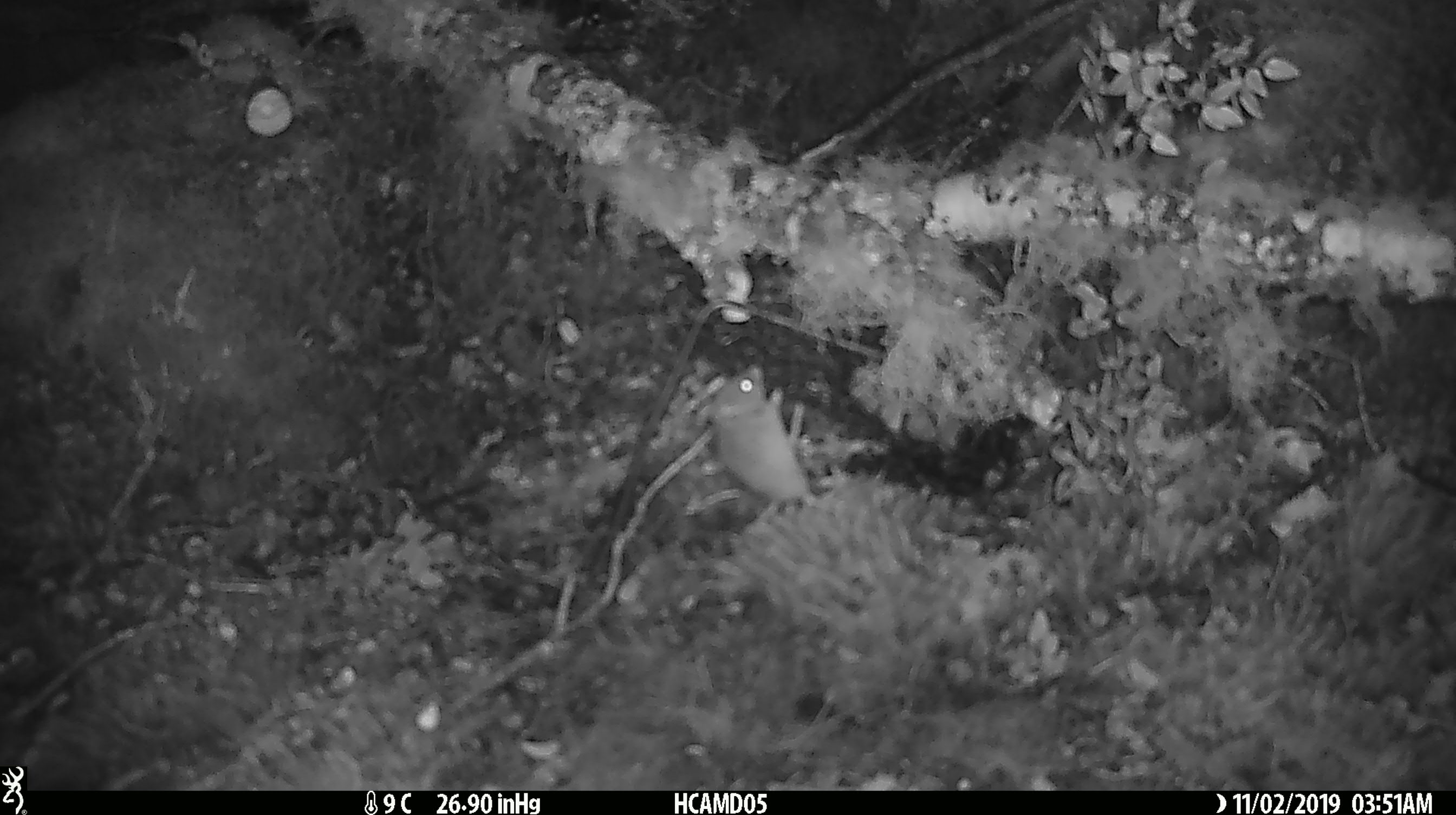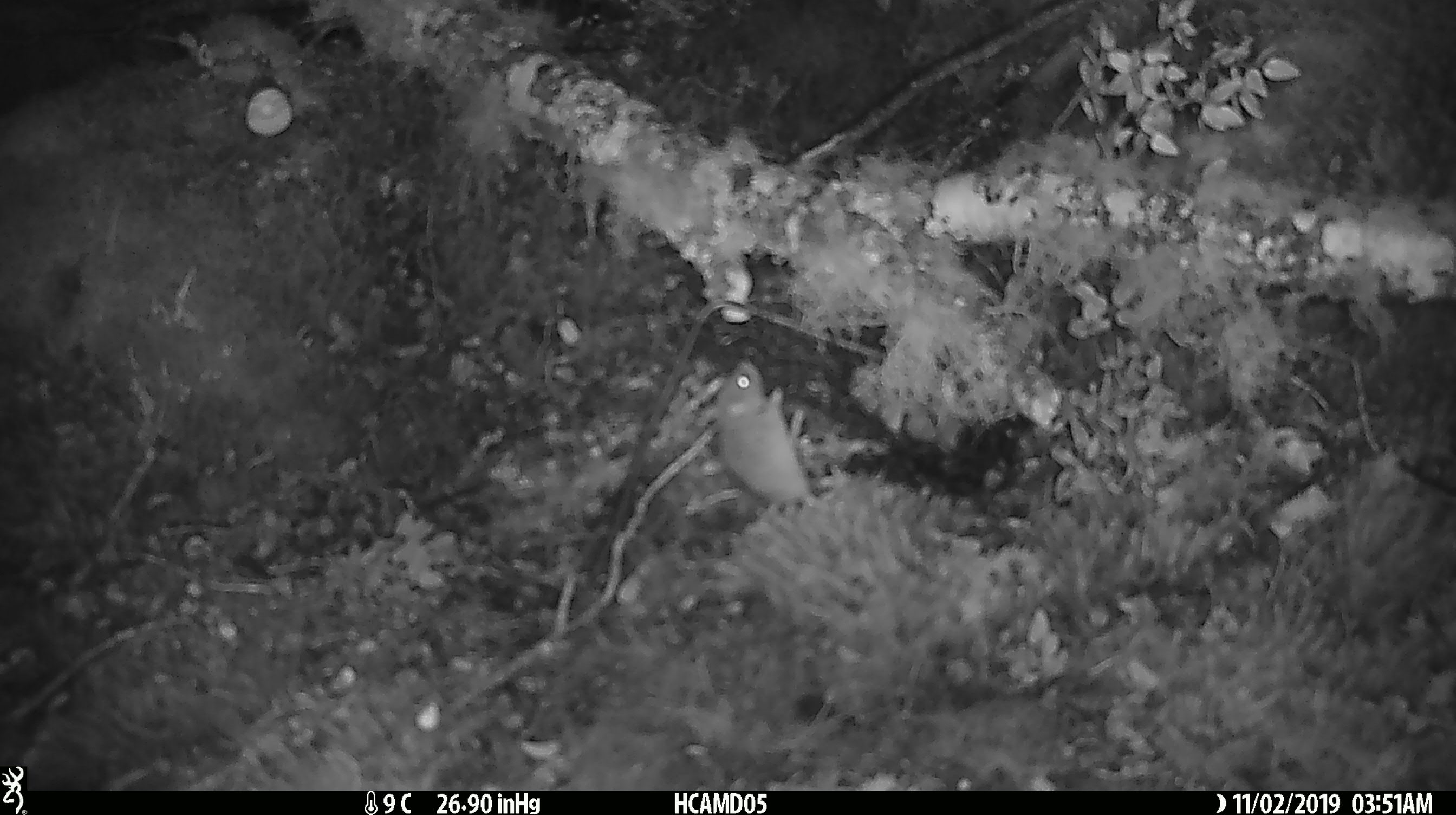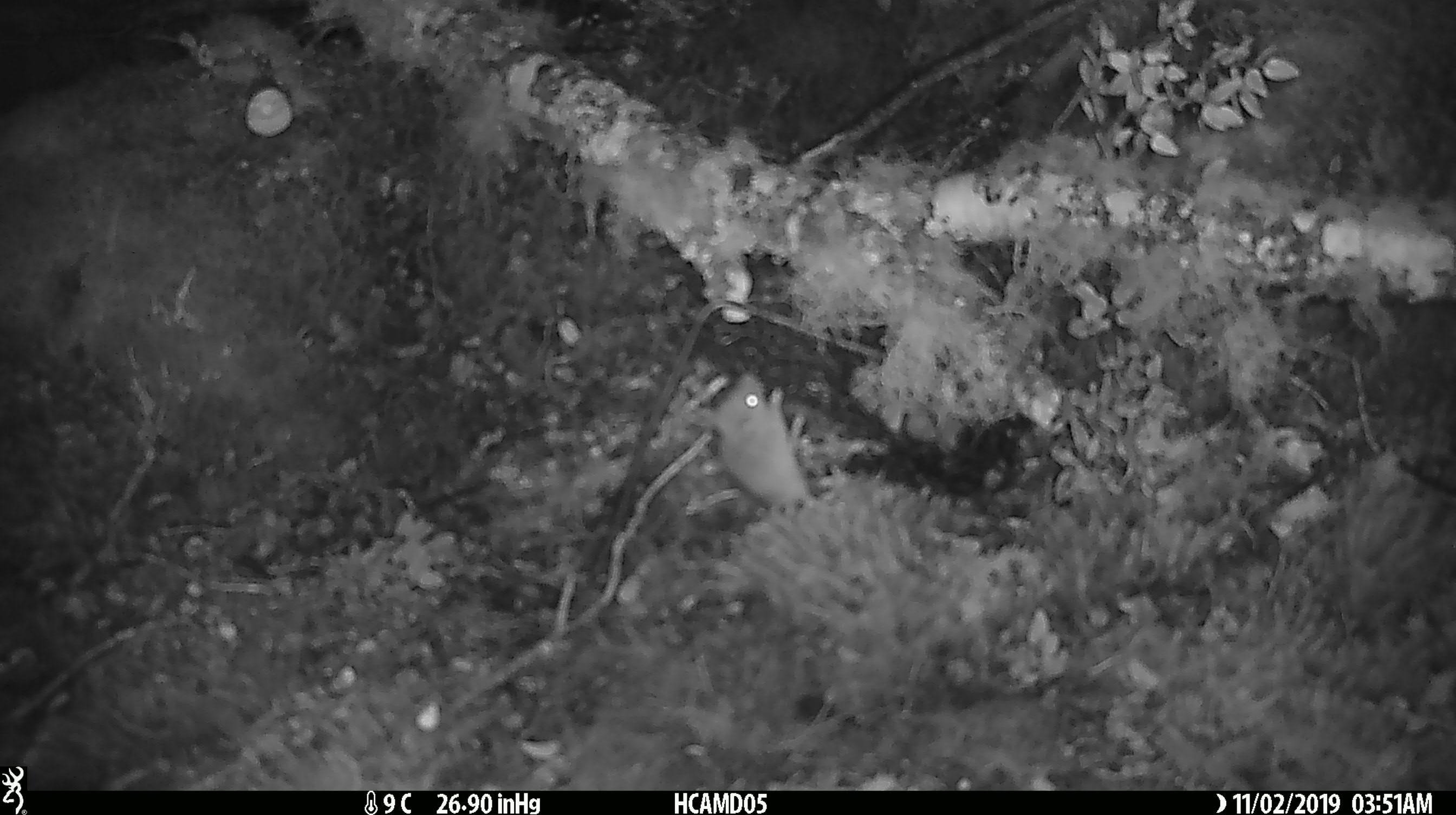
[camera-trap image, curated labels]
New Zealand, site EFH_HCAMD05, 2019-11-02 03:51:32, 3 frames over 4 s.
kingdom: Animalia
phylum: Chordata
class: Mammalia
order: Rodentia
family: Muridae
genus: Mus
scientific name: Mus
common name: mouse